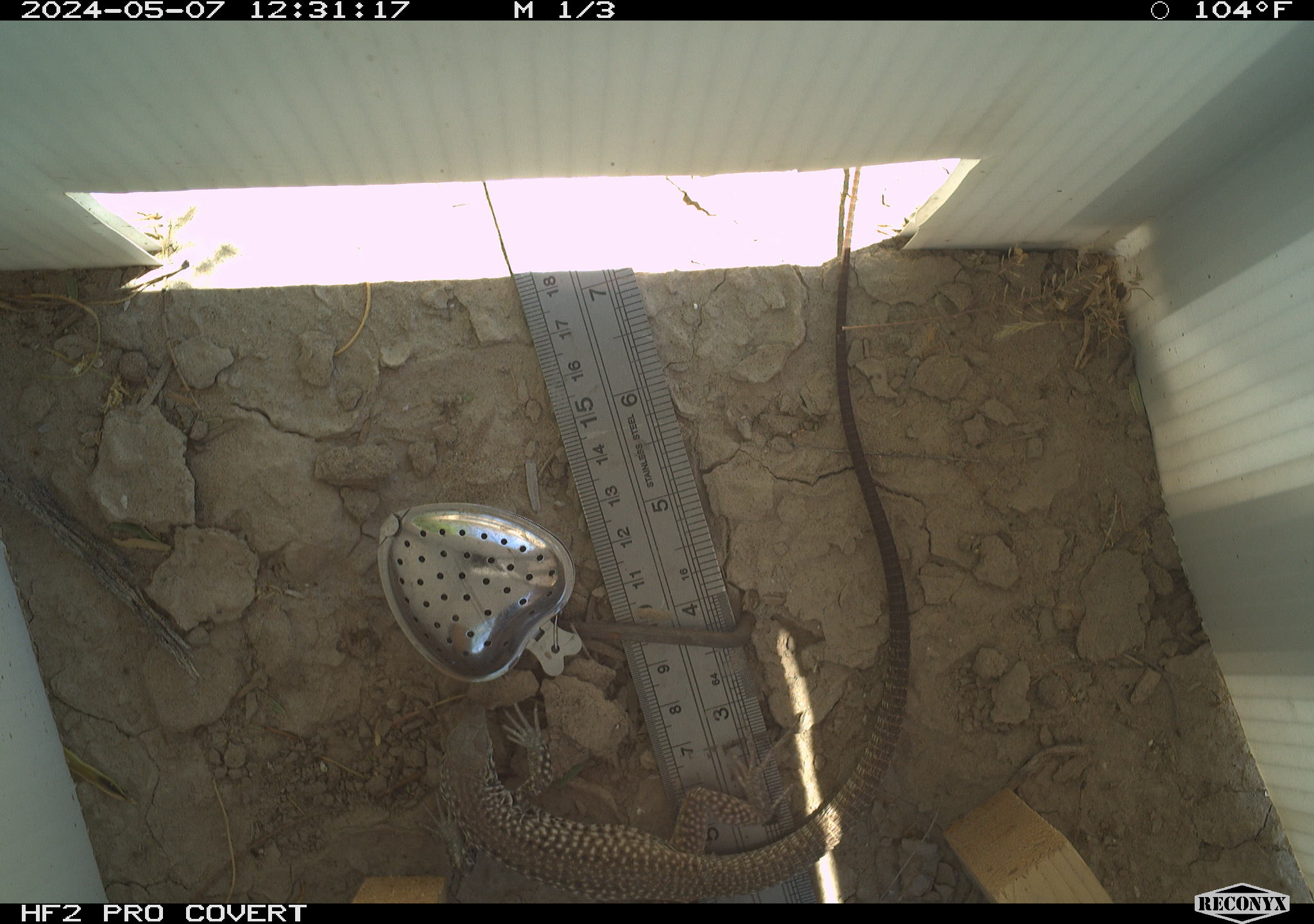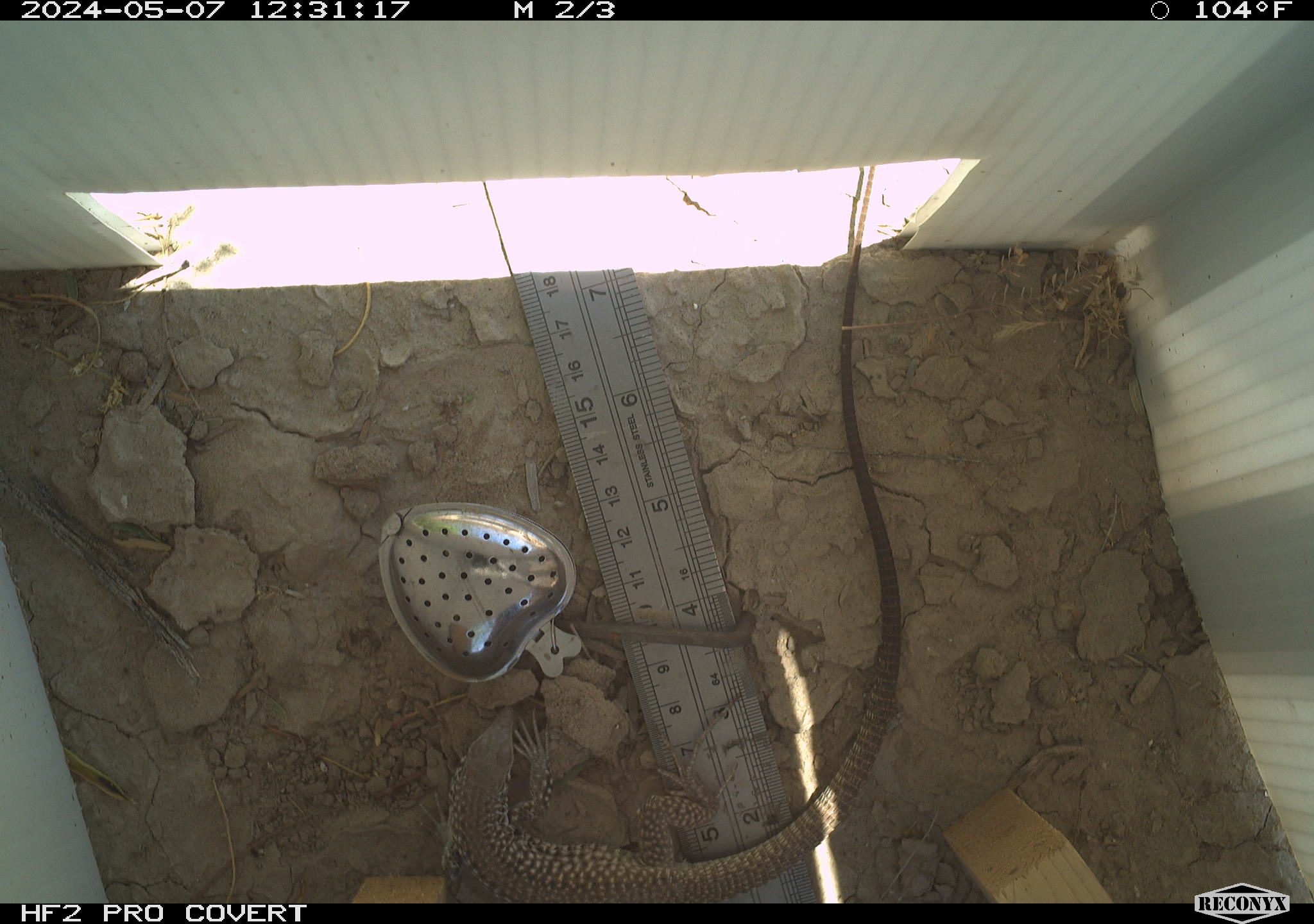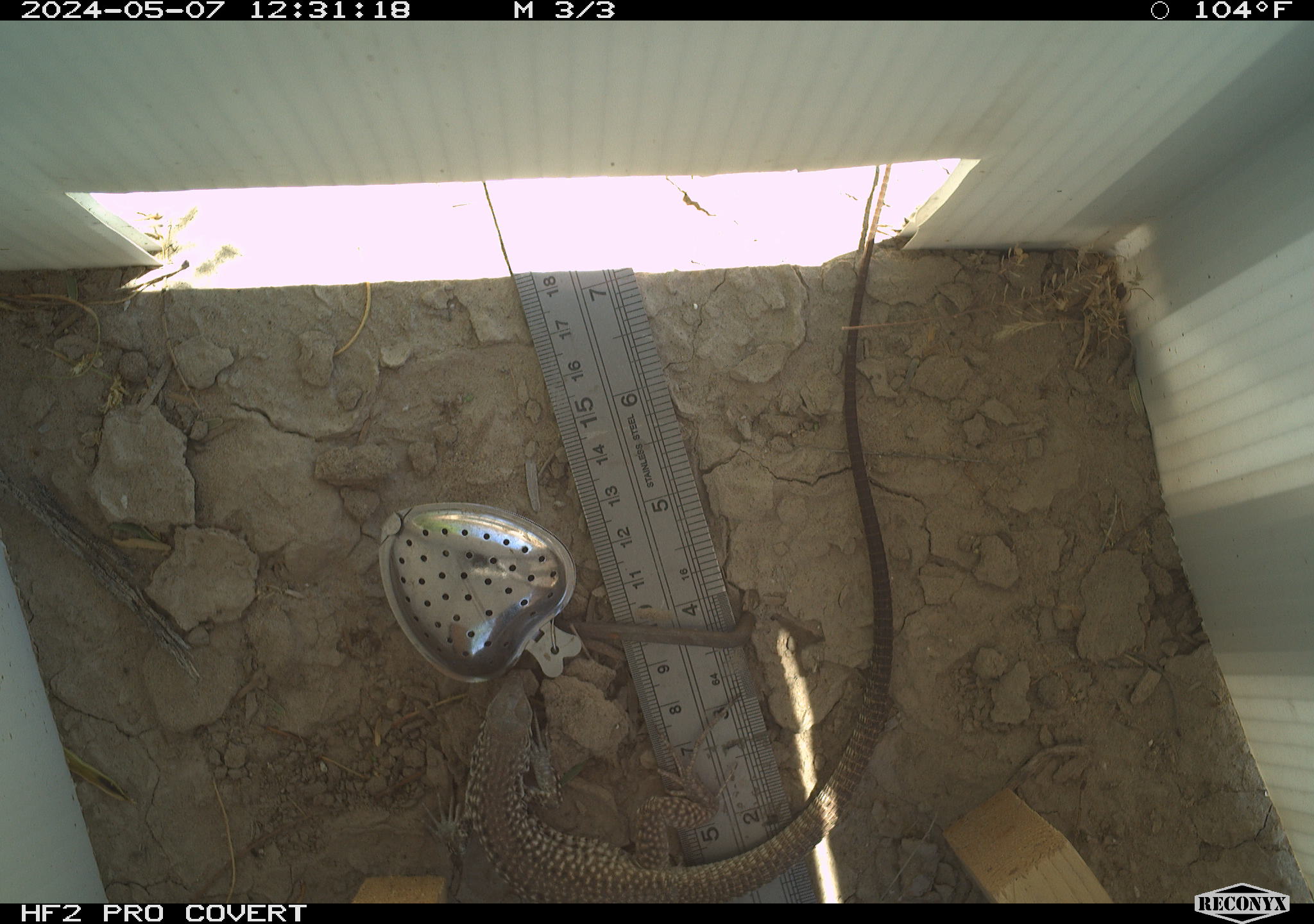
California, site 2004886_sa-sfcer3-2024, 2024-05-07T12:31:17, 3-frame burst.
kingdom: Animalia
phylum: Chordata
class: Reptilia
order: Squamata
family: Teiidae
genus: Aspidoscelis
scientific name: Aspidoscelis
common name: whiptail lizards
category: aspidoscelis species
Aspidoscelis species (whiptail lizards) (Aspidoscelis).